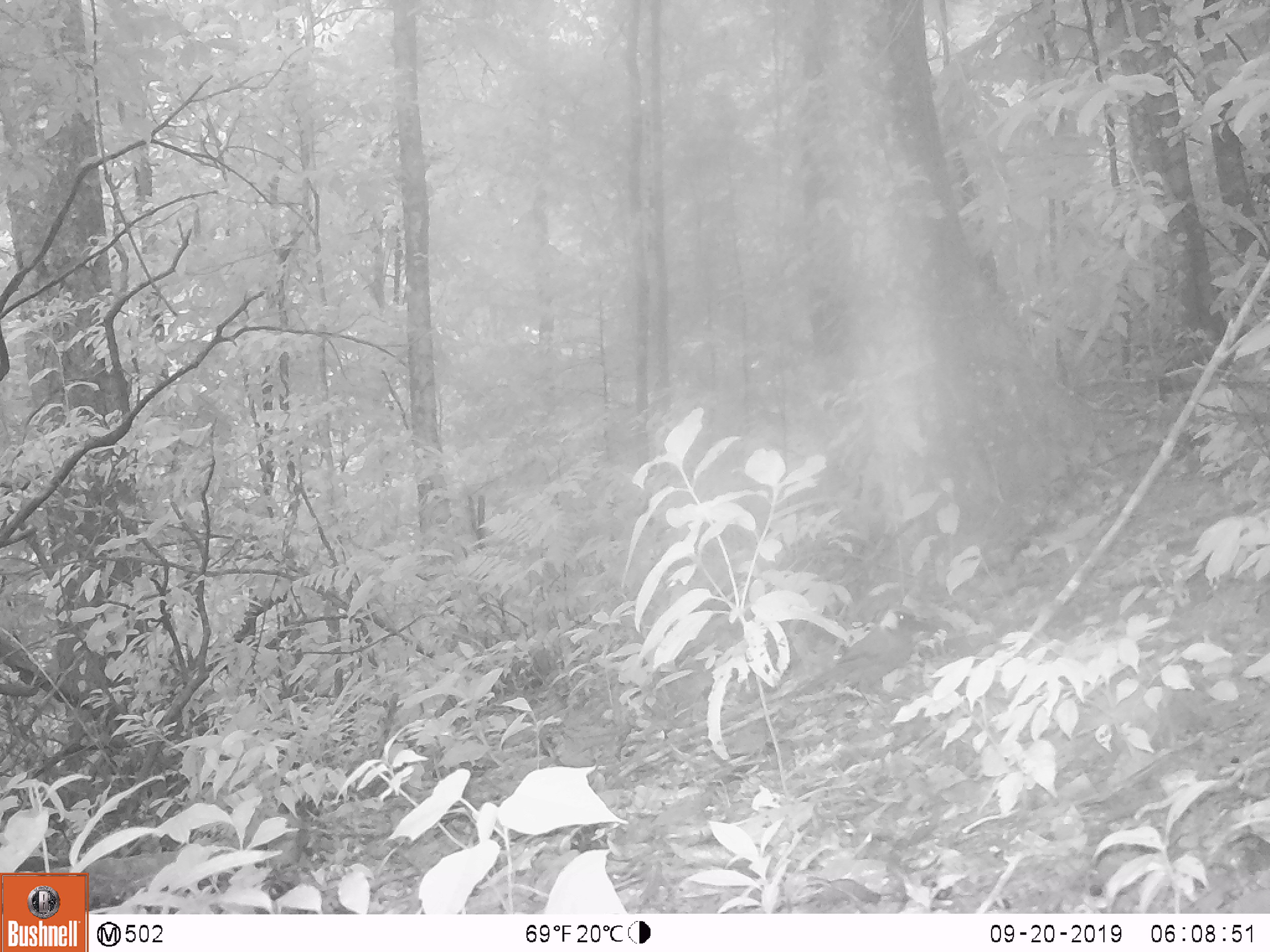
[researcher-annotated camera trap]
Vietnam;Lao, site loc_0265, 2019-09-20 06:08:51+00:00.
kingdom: Animalia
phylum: Chordata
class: Aves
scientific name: Aves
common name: bird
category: unidentified bird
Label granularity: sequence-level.